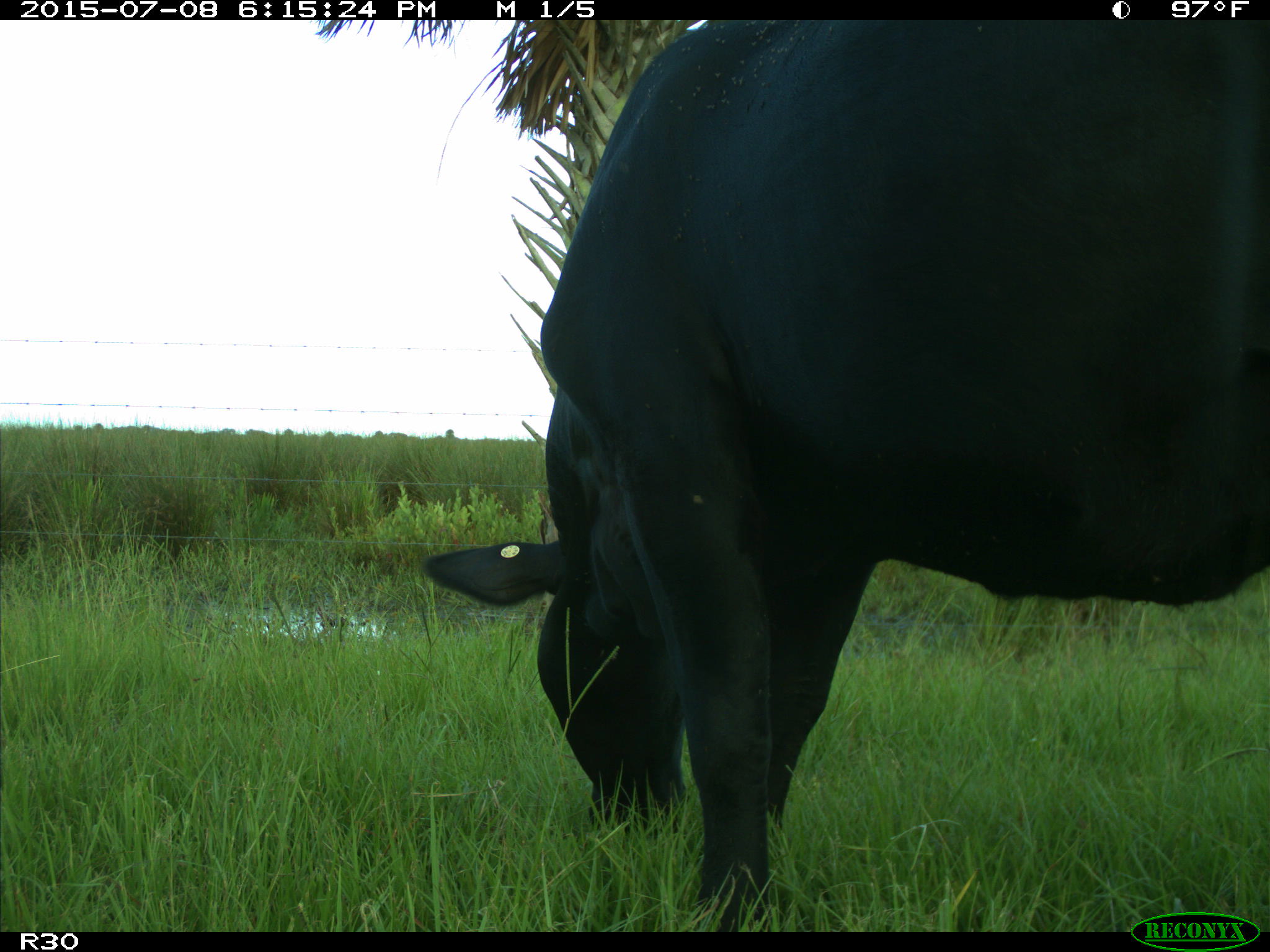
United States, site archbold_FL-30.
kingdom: Animalia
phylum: Chordata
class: Mammalia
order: Artiodactyla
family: Bovidae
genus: Bos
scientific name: Bos taurus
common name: domestic cow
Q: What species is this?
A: Bos taurus (domestic cow).